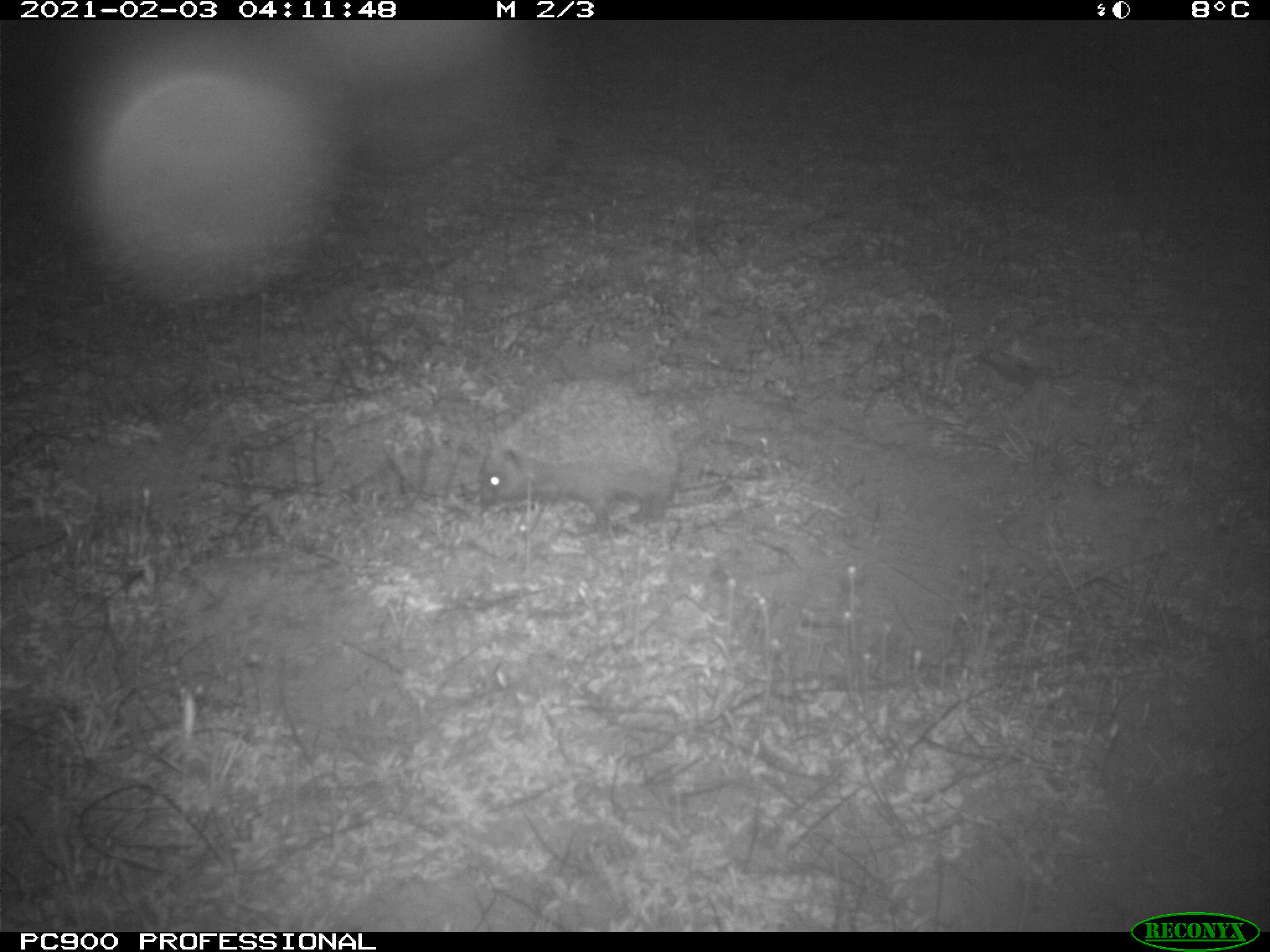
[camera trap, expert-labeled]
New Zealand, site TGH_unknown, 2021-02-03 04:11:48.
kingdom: Animalia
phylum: Chordata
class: Mammalia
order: Eulipotyphla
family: Erinaceidae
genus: Erinaceus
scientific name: Erinaceus europaeus europaeus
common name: european hedgehog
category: hedgehog